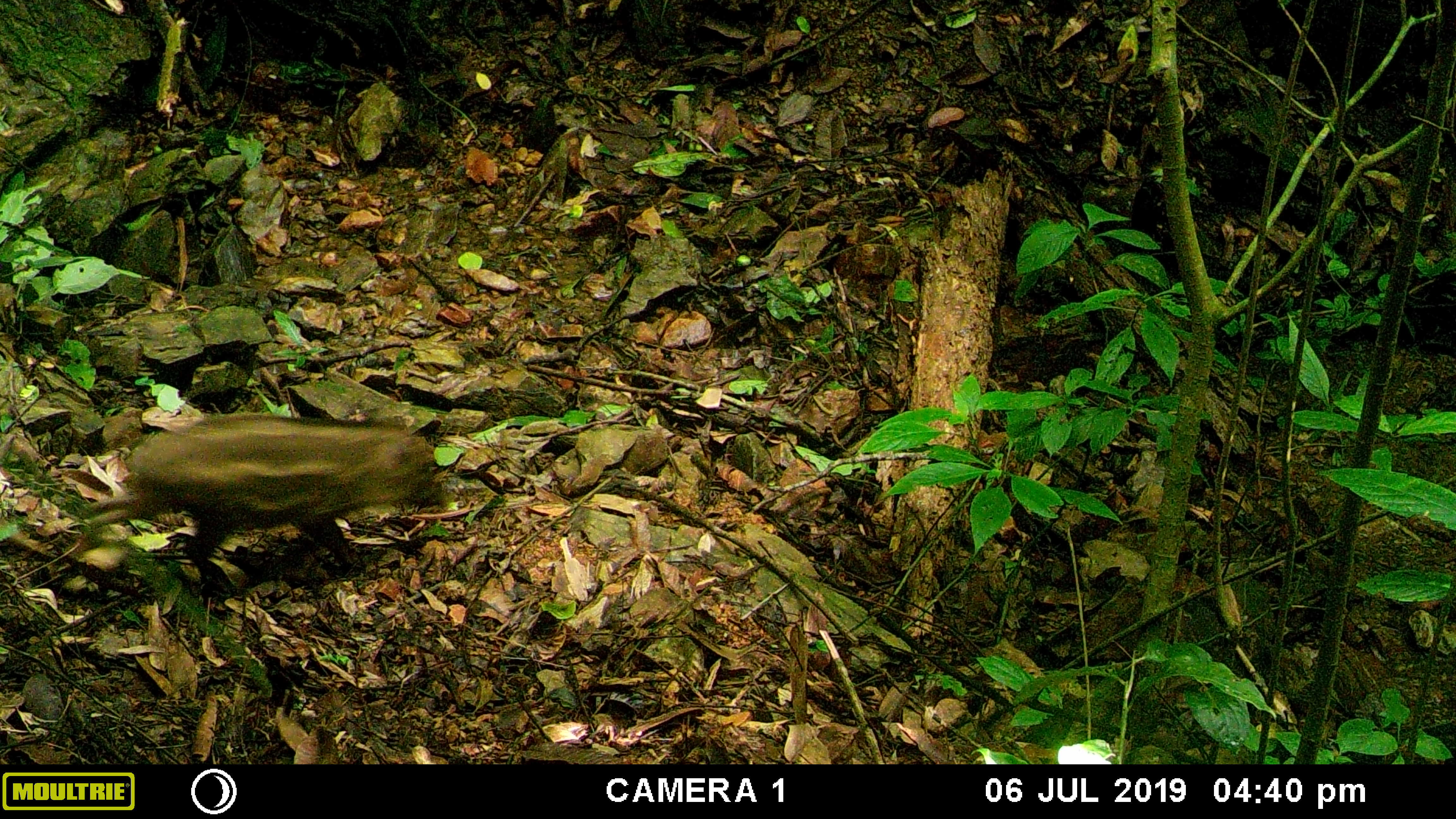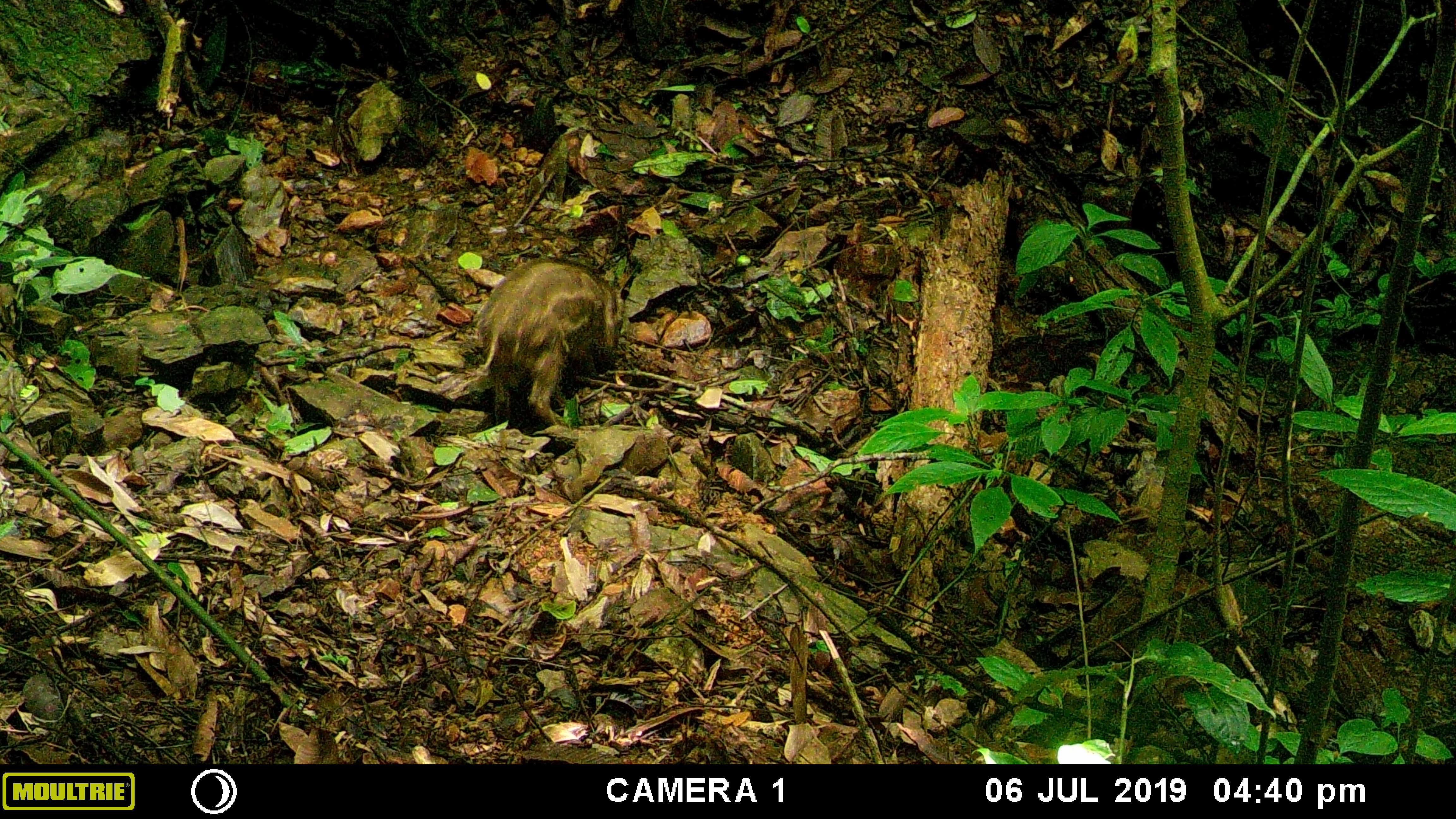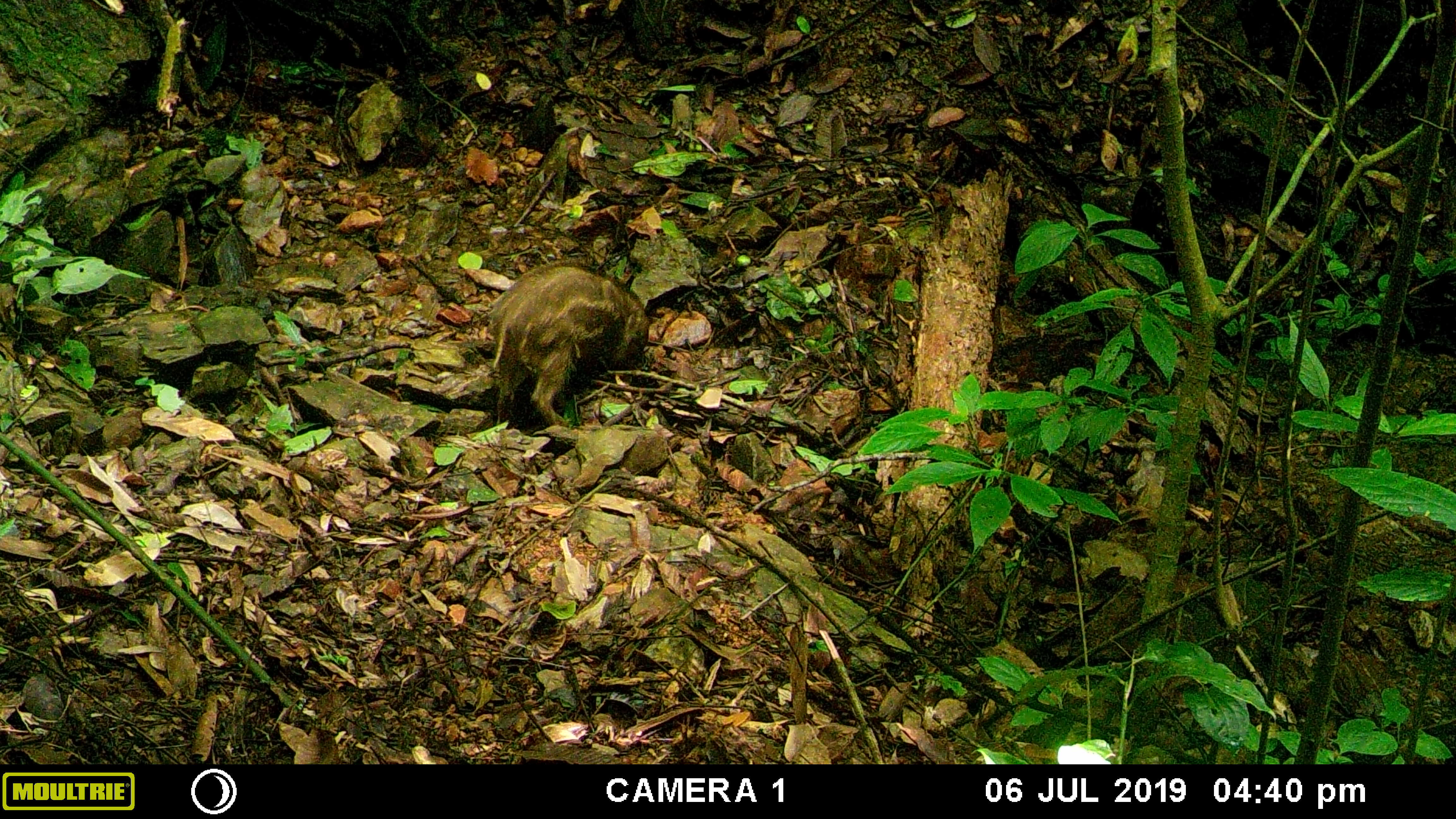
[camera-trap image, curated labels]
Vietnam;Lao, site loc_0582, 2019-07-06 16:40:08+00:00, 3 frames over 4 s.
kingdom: Animalia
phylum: Chordata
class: Mammalia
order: Artiodactyla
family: Suidae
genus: Sus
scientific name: Sus scrofa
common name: eurasian wild pig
Eurasian wild pig (Sus scrofa). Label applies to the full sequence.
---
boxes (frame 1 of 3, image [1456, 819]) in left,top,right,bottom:
eurasian wild pig: 85,412,446,568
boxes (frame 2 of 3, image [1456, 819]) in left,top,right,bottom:
eurasian wild pig: 473,256,619,427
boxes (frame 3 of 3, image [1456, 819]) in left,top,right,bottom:
eurasian wild pig: 489,259,649,428